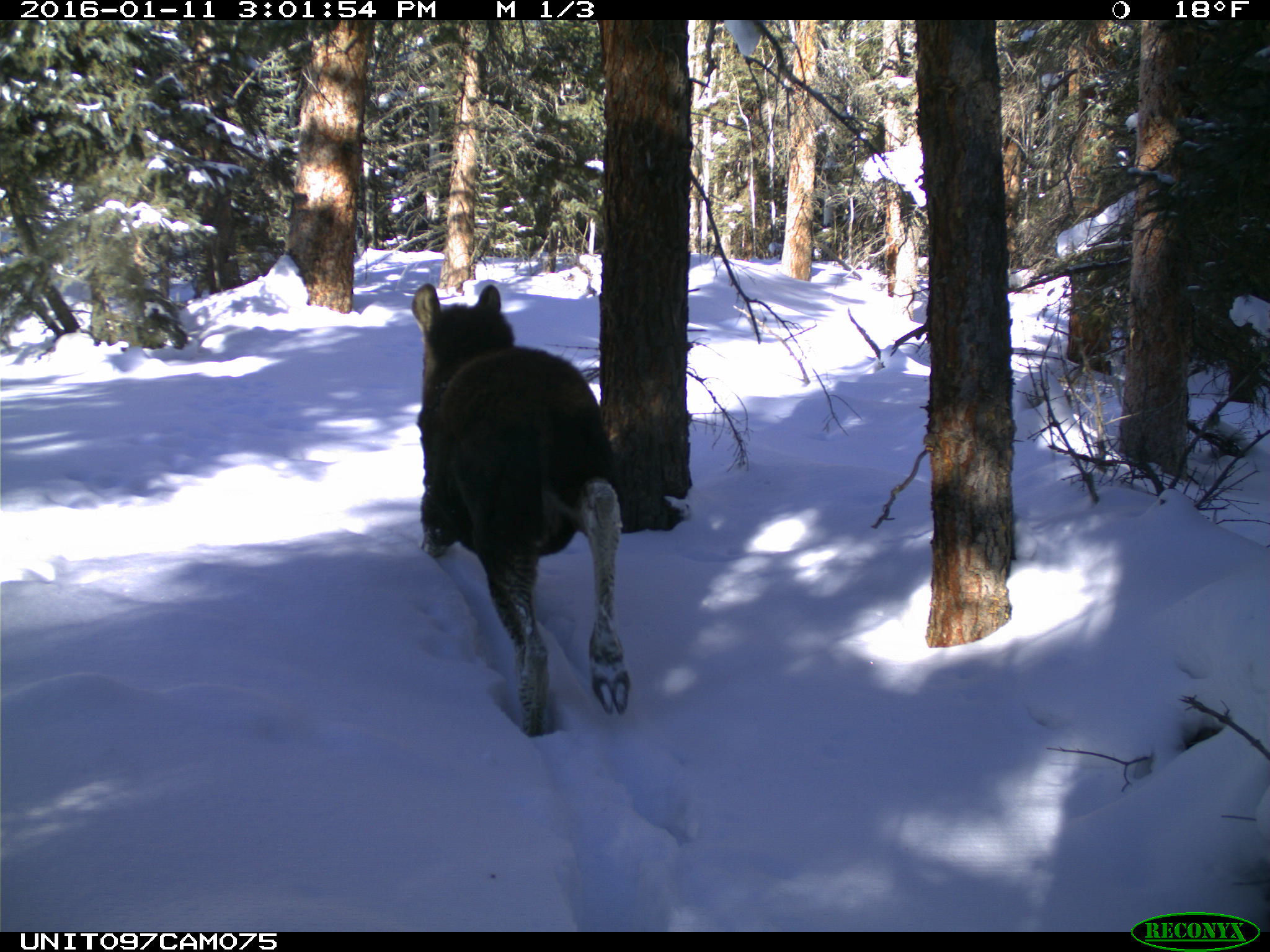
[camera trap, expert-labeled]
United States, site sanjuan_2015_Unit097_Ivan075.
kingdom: Animalia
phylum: Chordata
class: Mammalia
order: Artiodactyla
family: Cervidae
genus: Alces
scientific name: Alces alces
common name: moose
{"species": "Alces alces (moose)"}